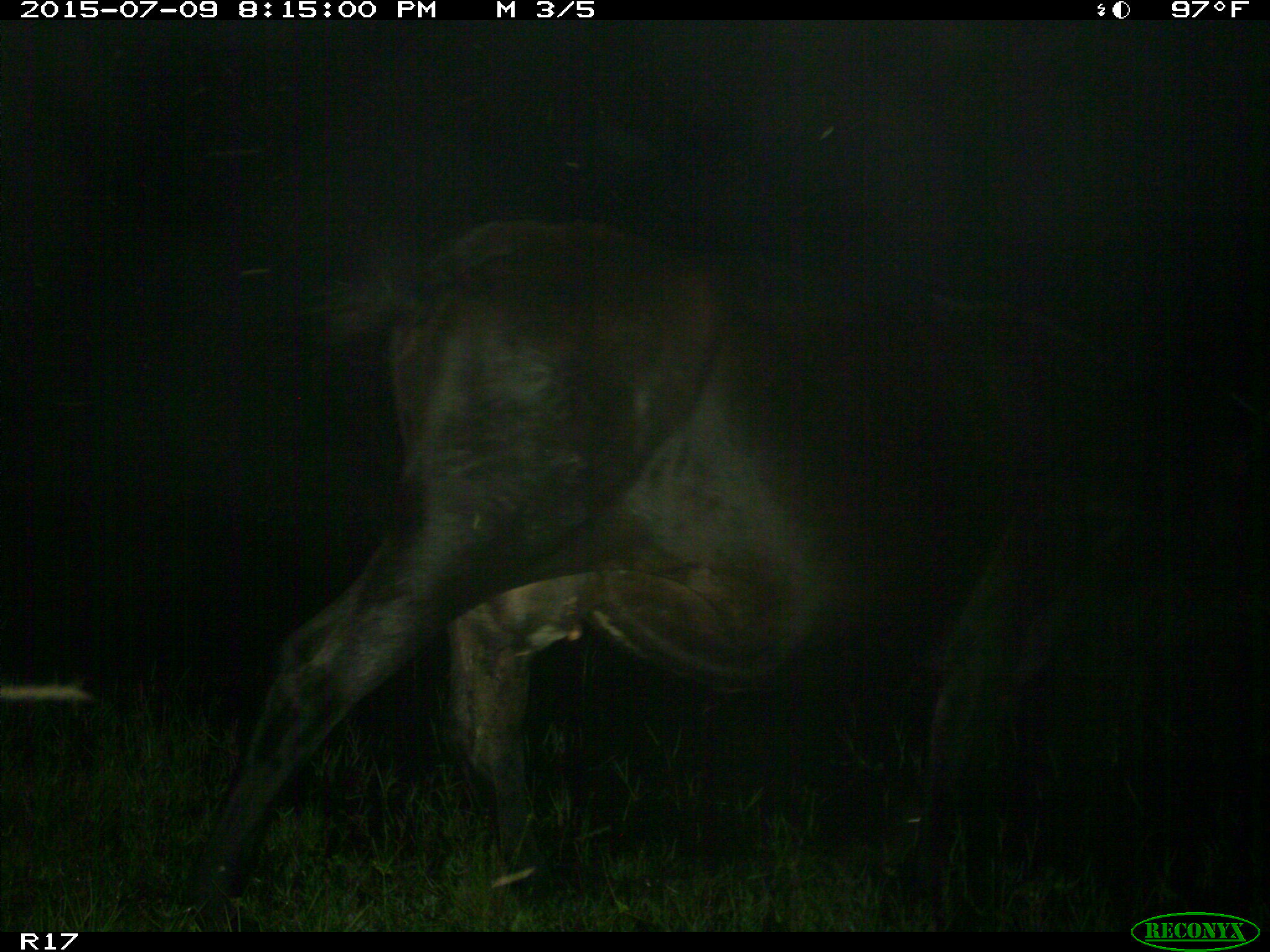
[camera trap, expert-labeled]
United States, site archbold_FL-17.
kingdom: Animalia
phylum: Chordata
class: Mammalia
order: Artiodactyla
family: Bovidae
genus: Bos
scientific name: Bos taurus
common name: domestic cow